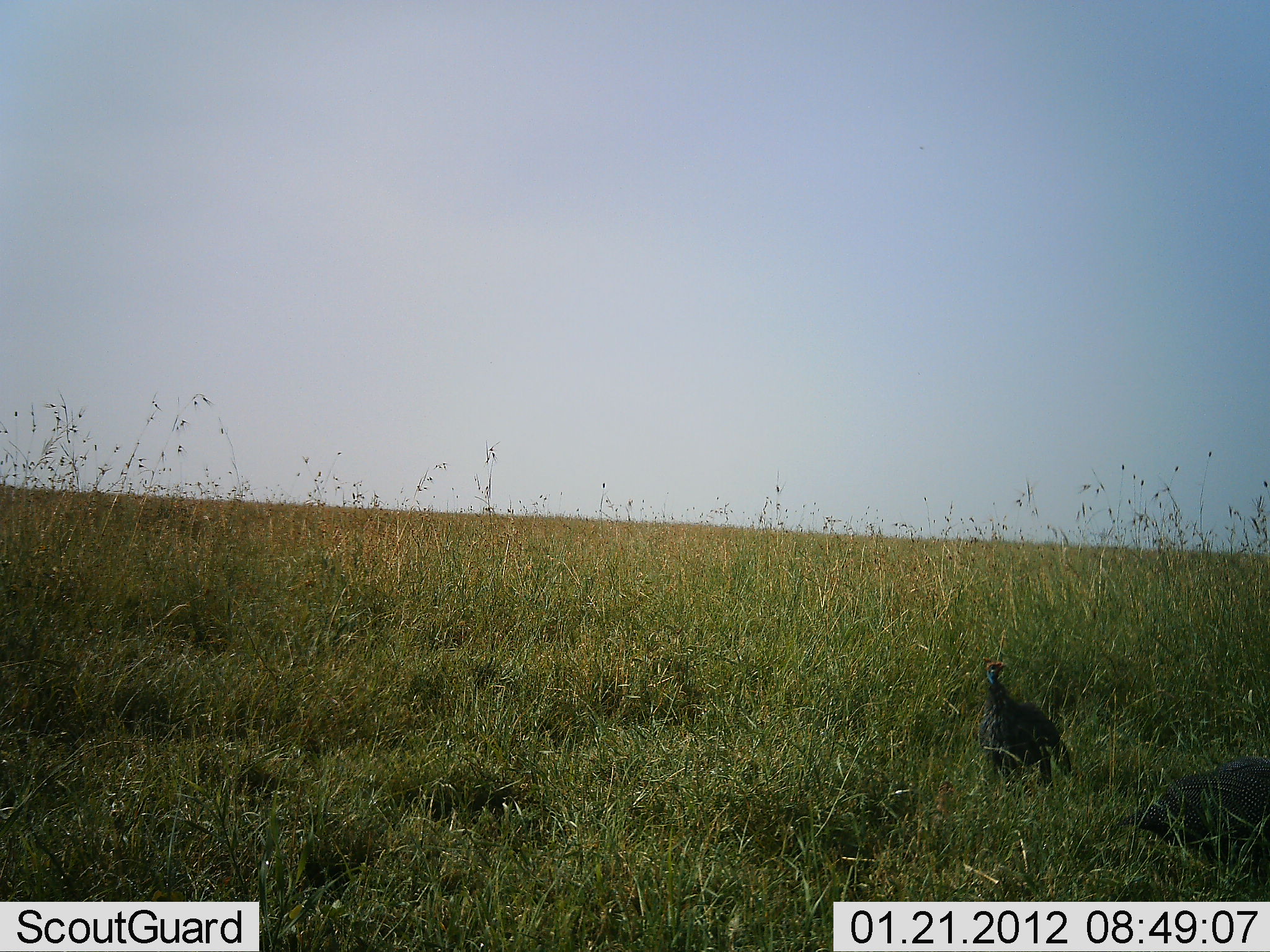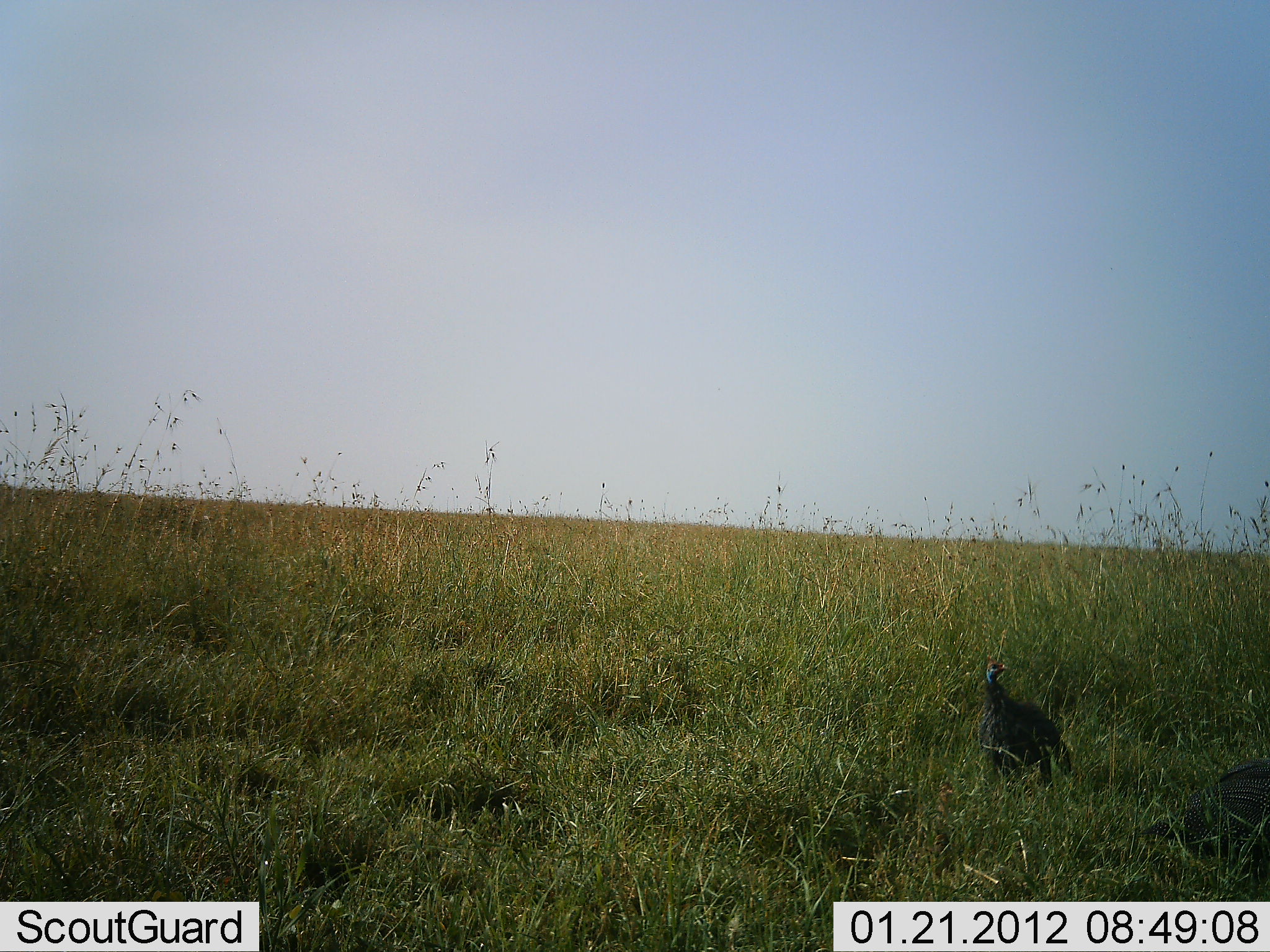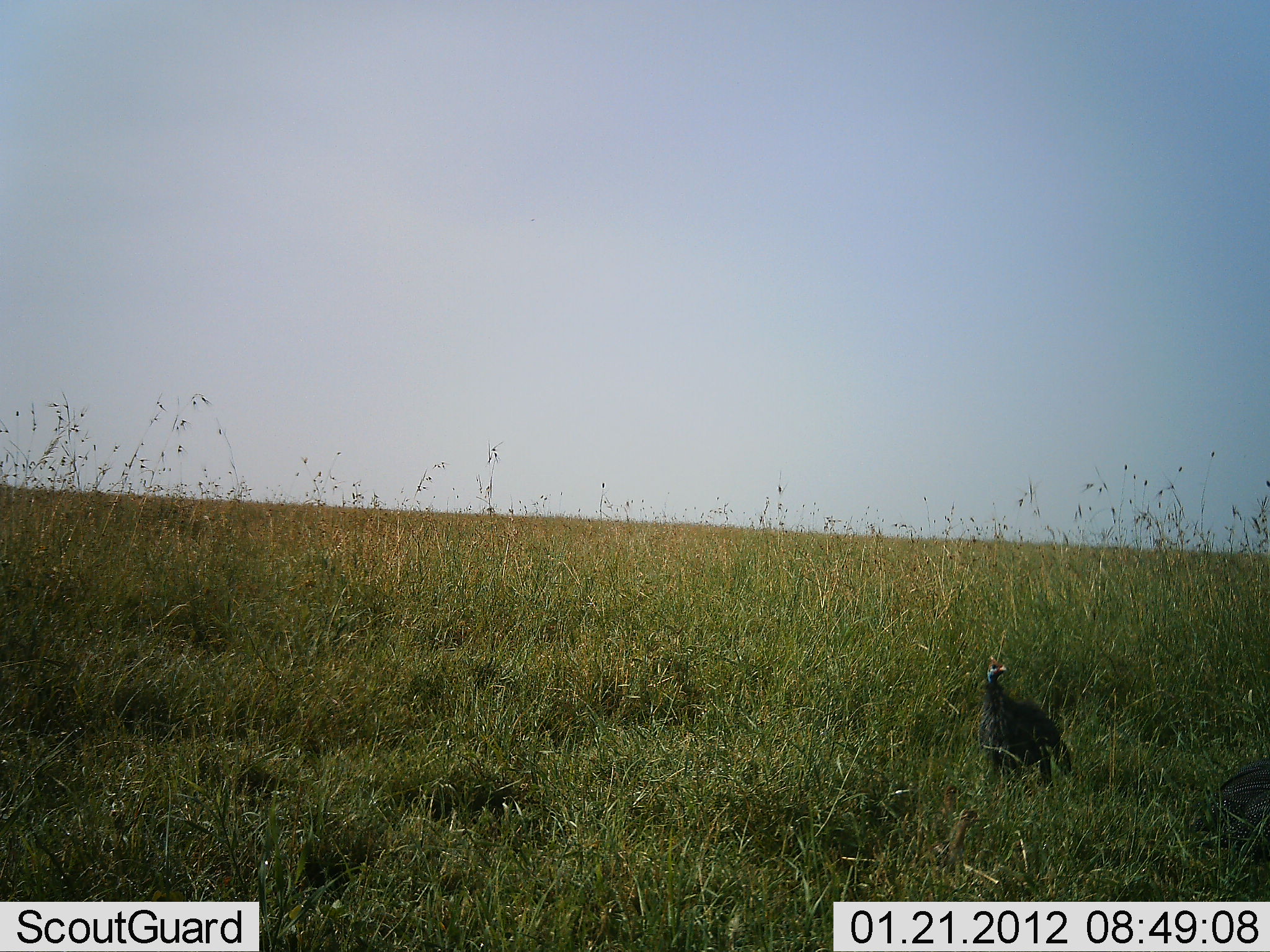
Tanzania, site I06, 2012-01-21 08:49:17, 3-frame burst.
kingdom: Animalia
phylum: Chordata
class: Aves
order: Galliformes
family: Numididae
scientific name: Numididae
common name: guinea fowl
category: guineafowl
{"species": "guineafowl (guinea fowl) (Numididae)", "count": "2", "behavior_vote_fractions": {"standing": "74%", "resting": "0%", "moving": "37%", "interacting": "0%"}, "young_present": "11%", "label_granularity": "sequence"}